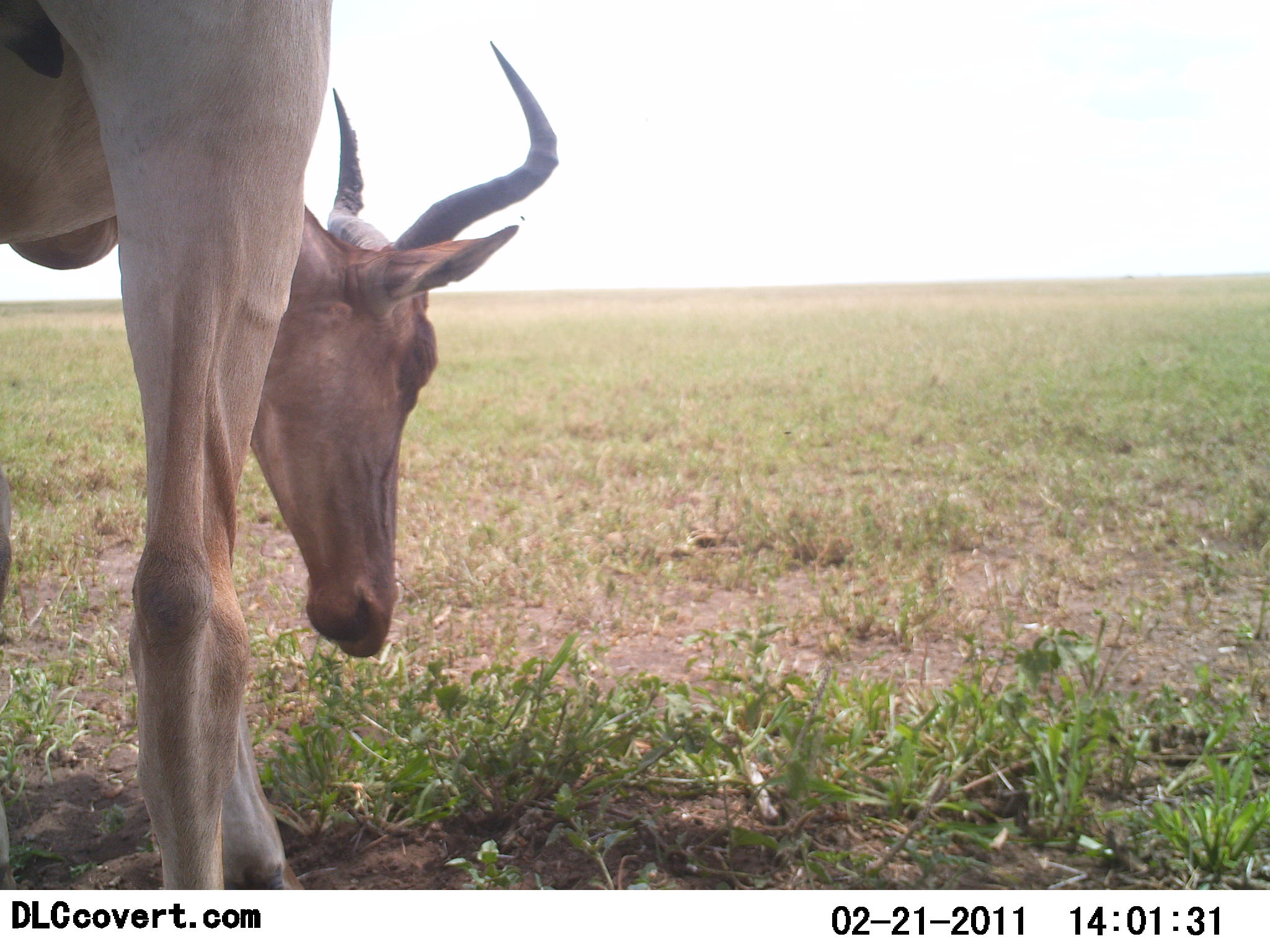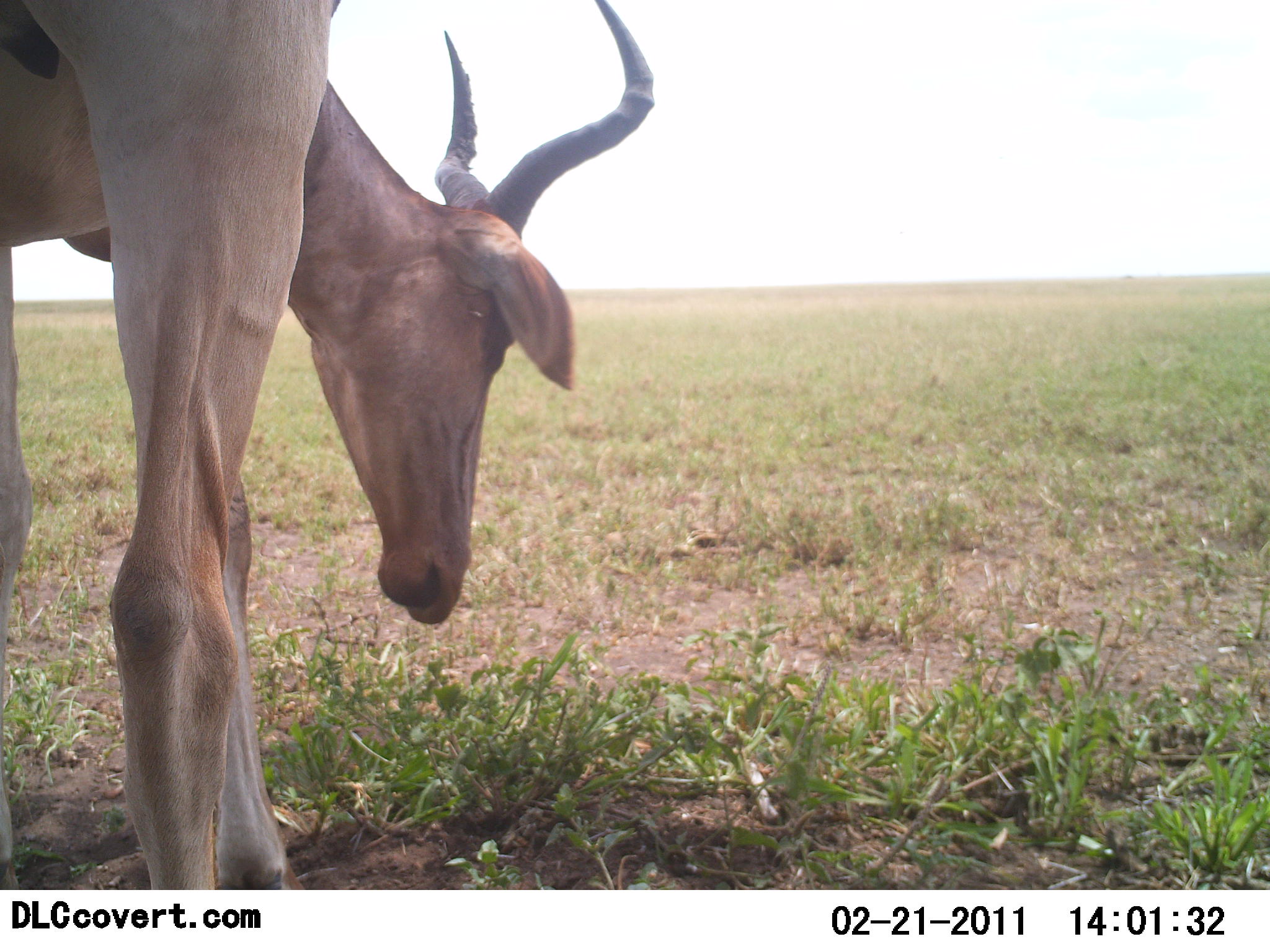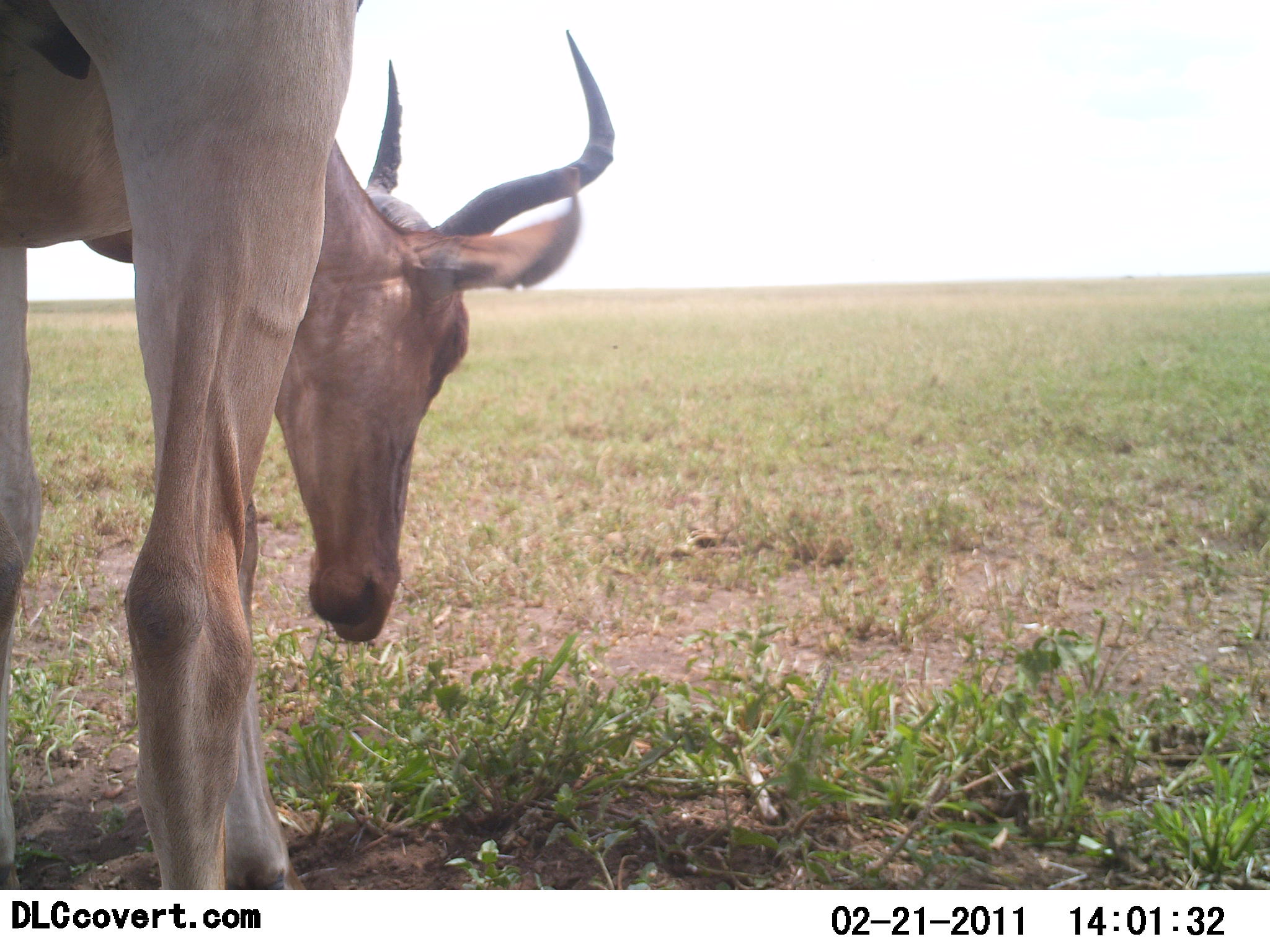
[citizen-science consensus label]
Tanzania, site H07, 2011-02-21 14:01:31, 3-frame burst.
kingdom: Animalia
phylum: Chordata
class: Mammalia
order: Artiodactyla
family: Bovidae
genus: Alcelaphus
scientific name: Alcelaphus buselaphus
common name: hartebeest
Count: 1.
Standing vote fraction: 25%.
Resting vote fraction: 0%.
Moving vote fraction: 0%.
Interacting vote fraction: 0%.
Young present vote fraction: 0%.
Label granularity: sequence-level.